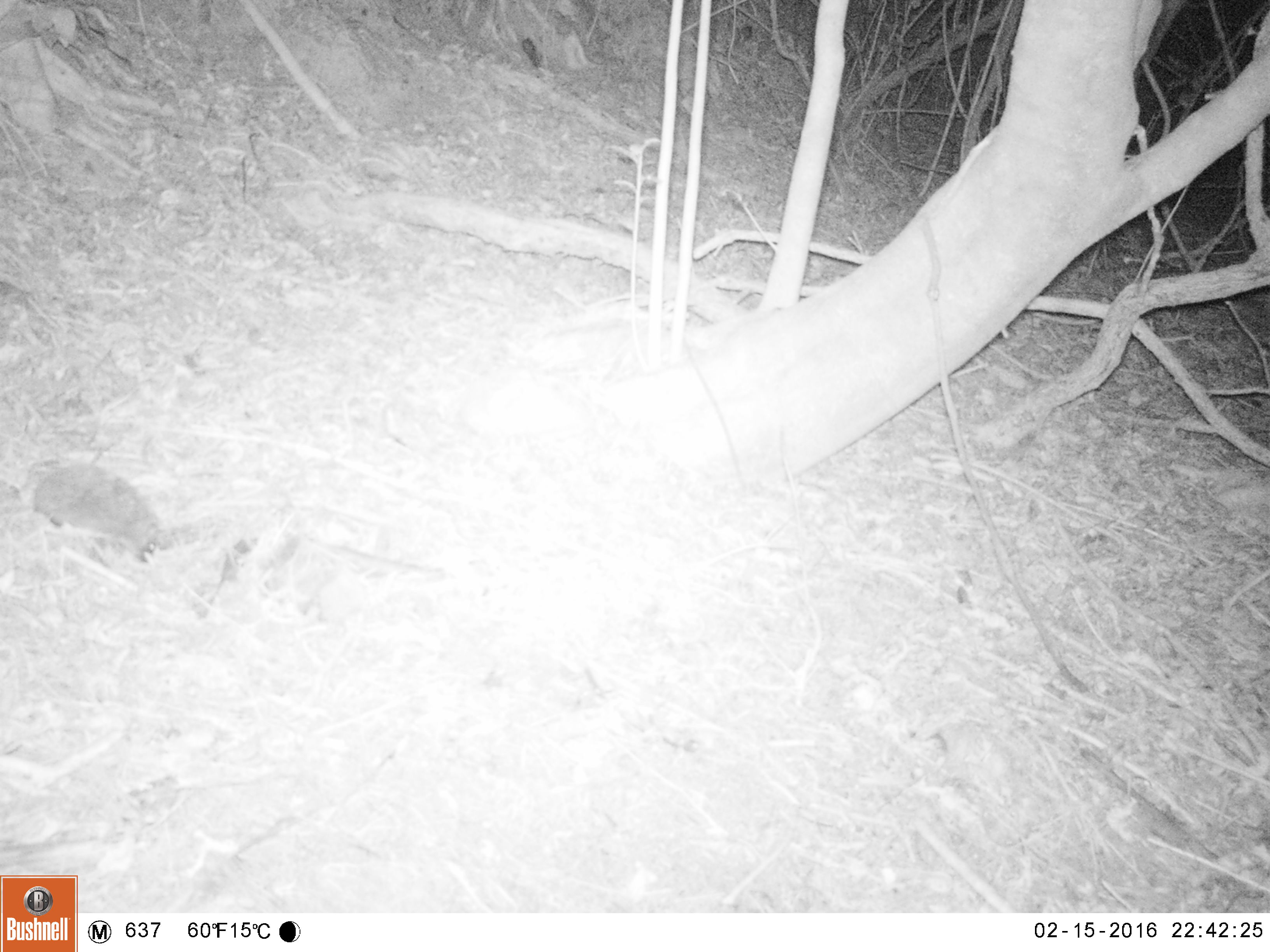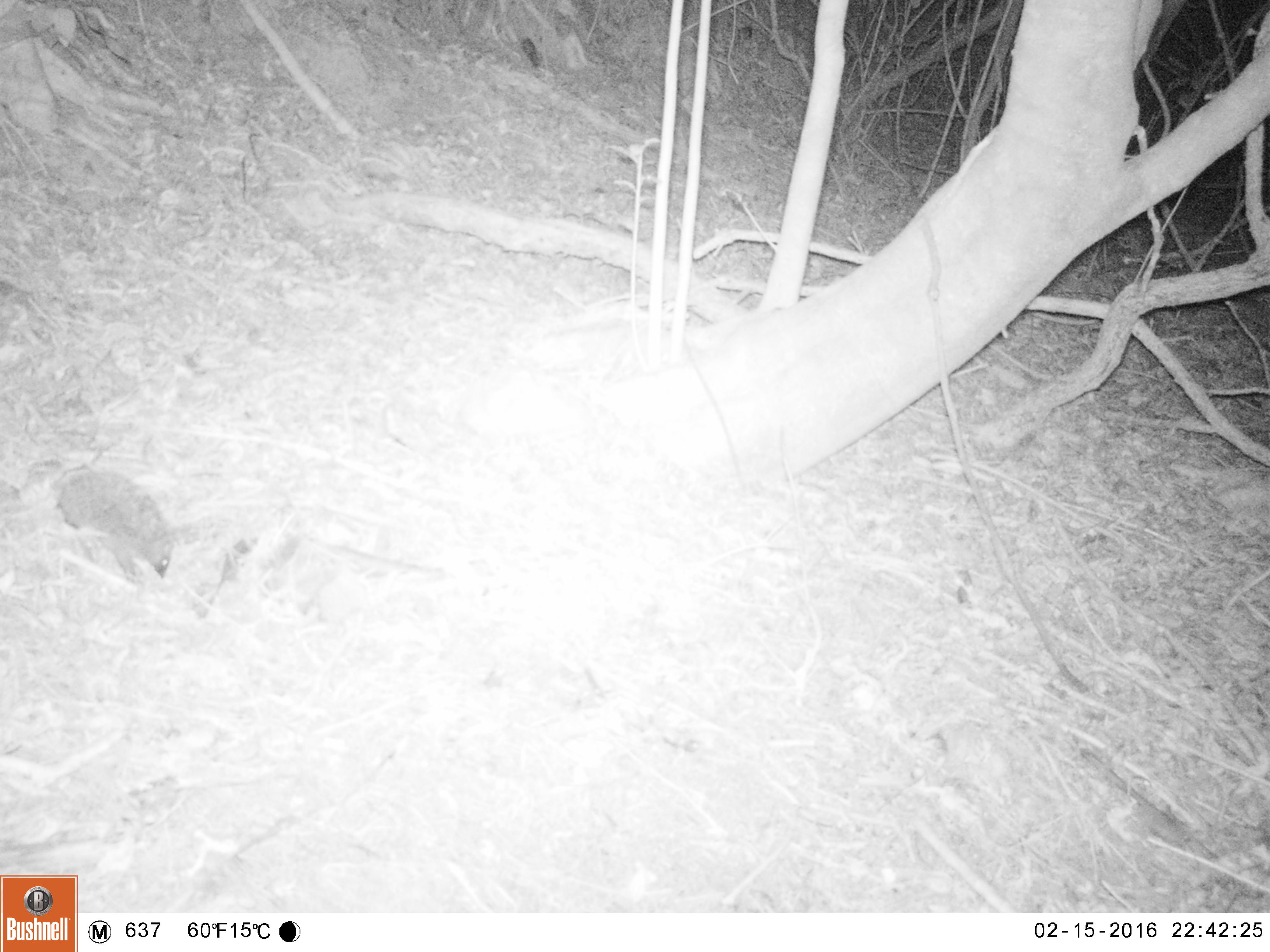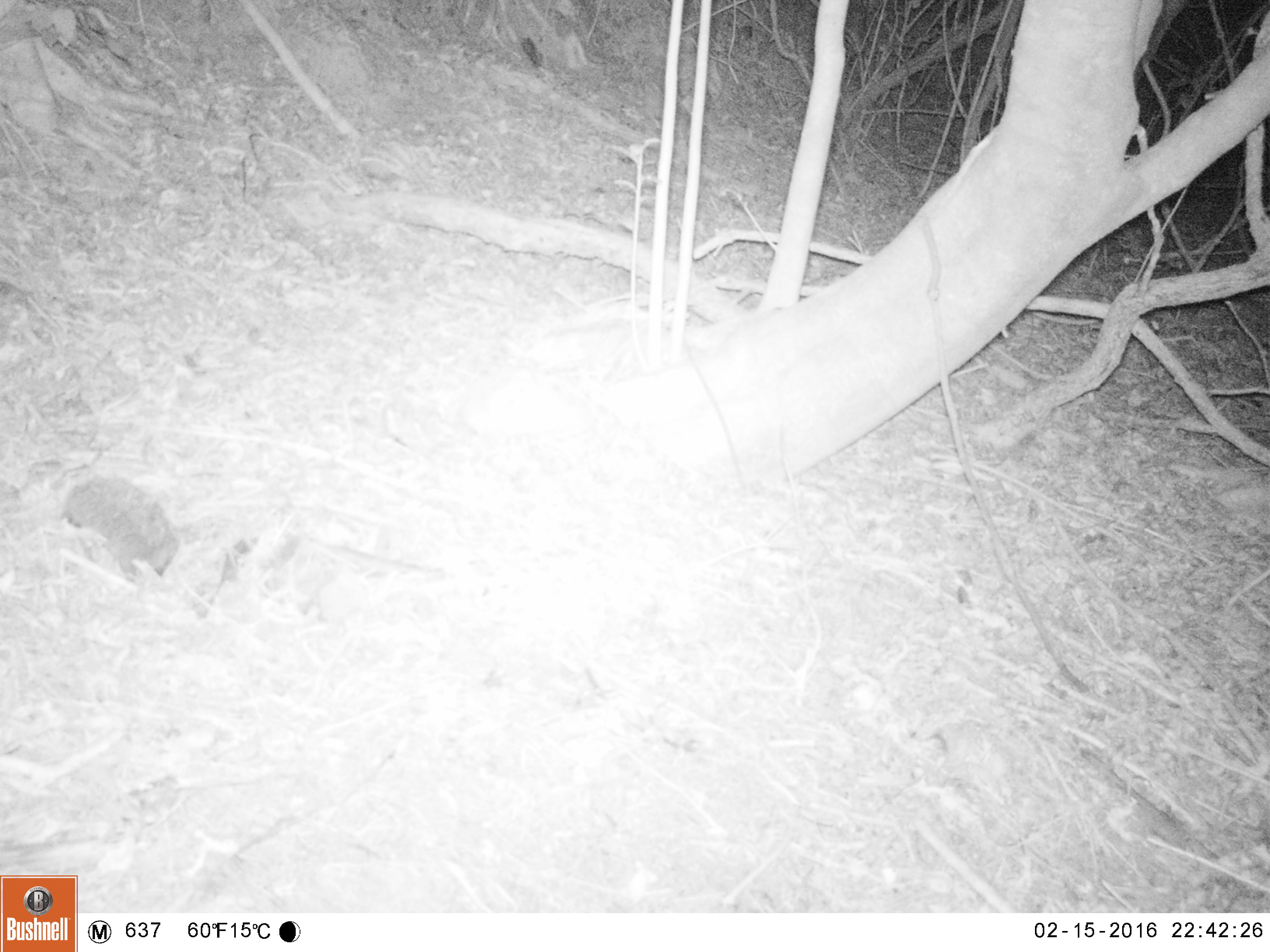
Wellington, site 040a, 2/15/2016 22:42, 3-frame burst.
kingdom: Animalia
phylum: Chordata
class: Mammalia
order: Eulipotyphla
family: Erinaceidae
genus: Erinaceus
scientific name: Erinaceus europaeus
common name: hedgehog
Hedgehog (Erinaceus europaeus).